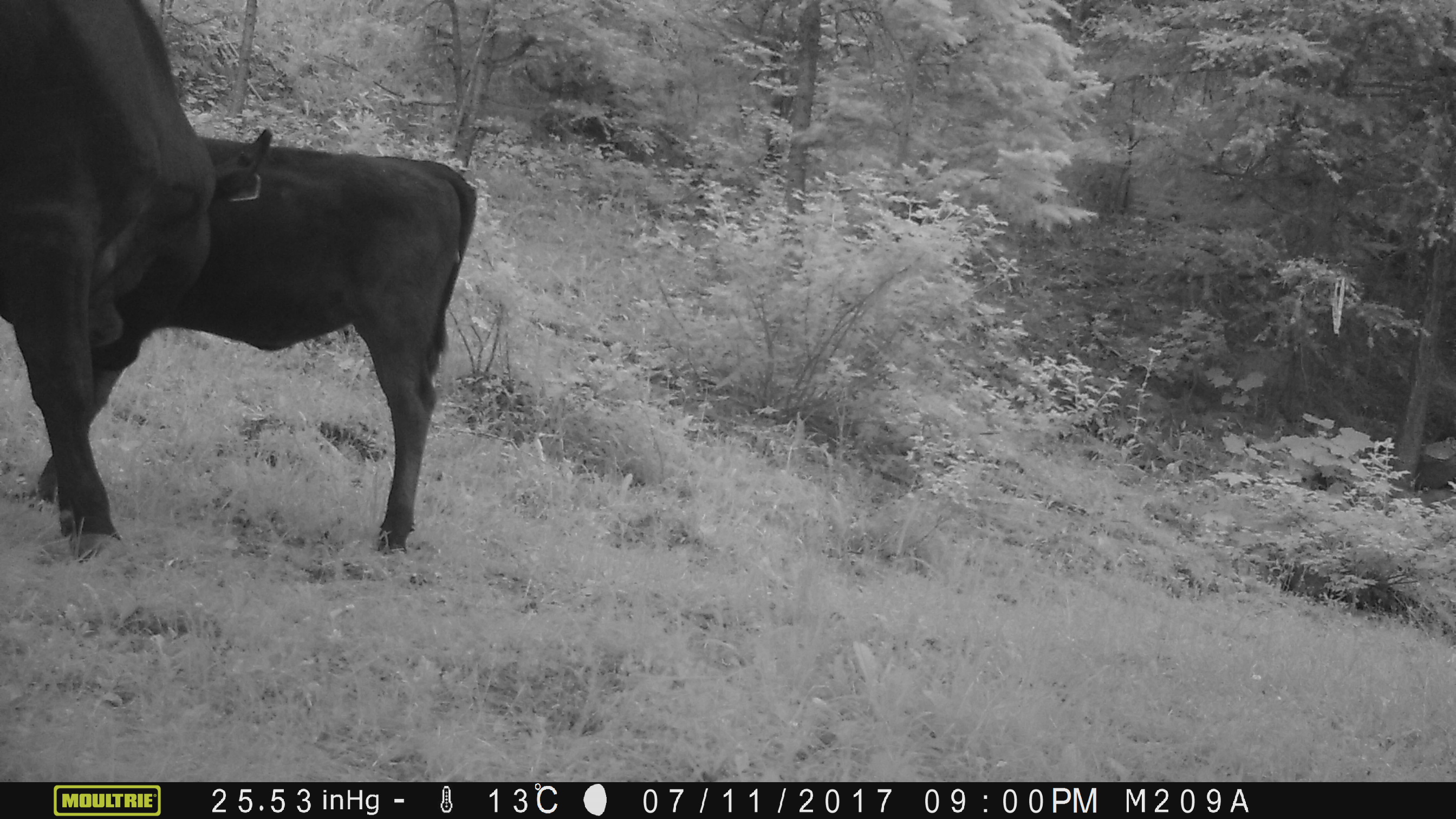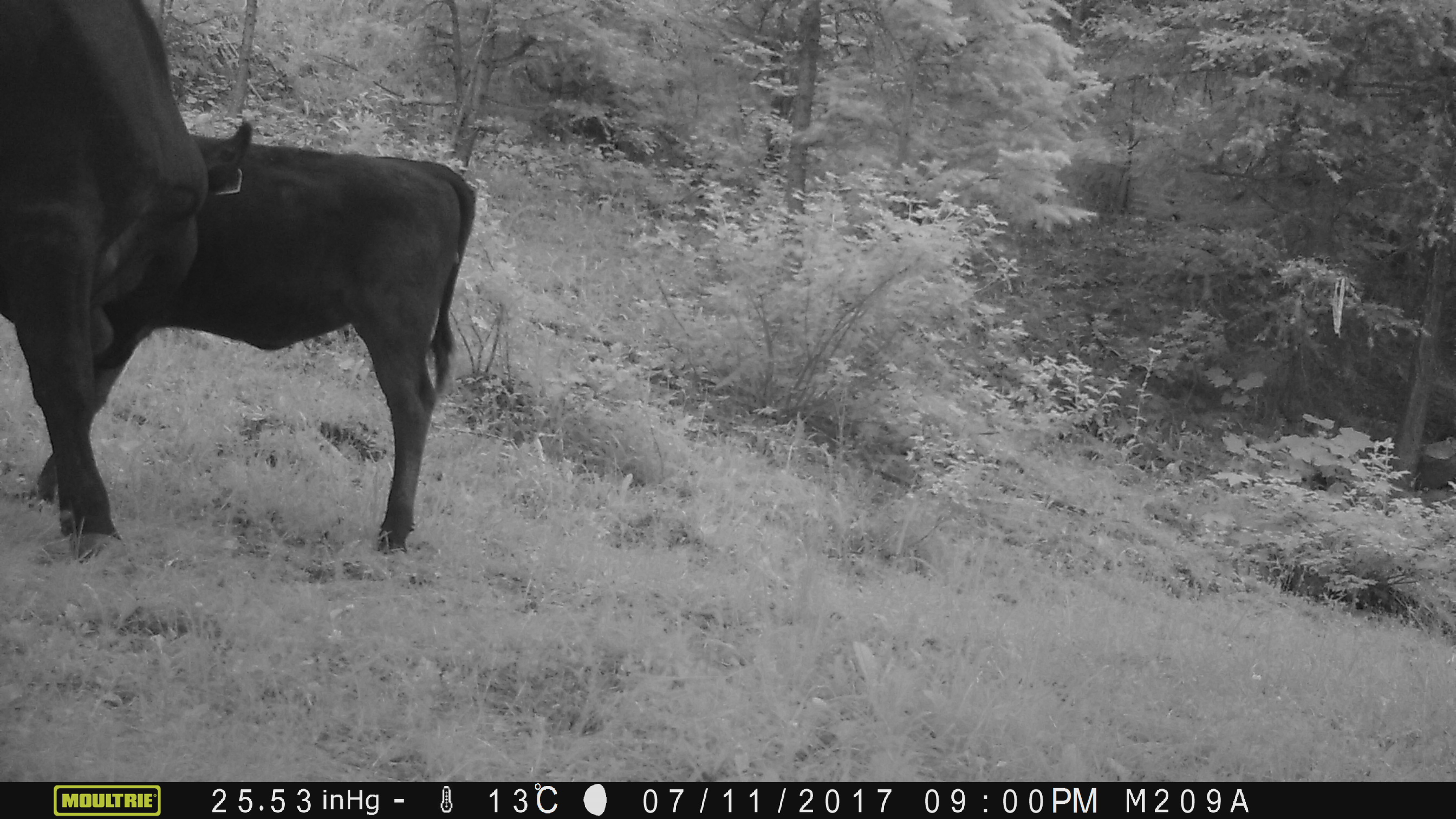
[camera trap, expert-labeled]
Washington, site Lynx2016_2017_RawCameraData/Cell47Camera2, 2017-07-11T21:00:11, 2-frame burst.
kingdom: Animalia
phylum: Chordata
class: Mammalia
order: Artiodactyla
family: Bovidae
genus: Bos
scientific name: Bos taurus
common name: domestic cattle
Domestic cattle (Bos taurus). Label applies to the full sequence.